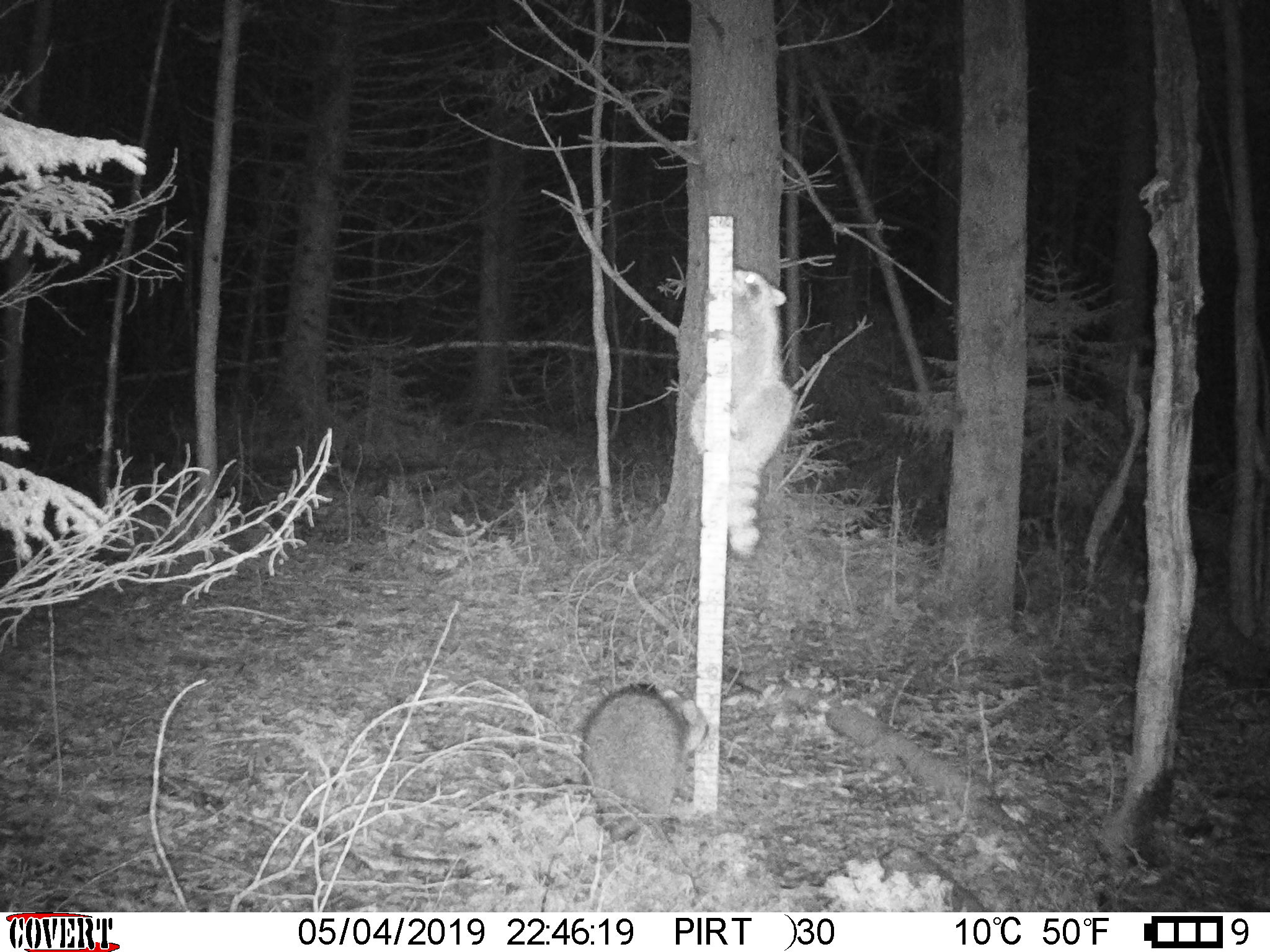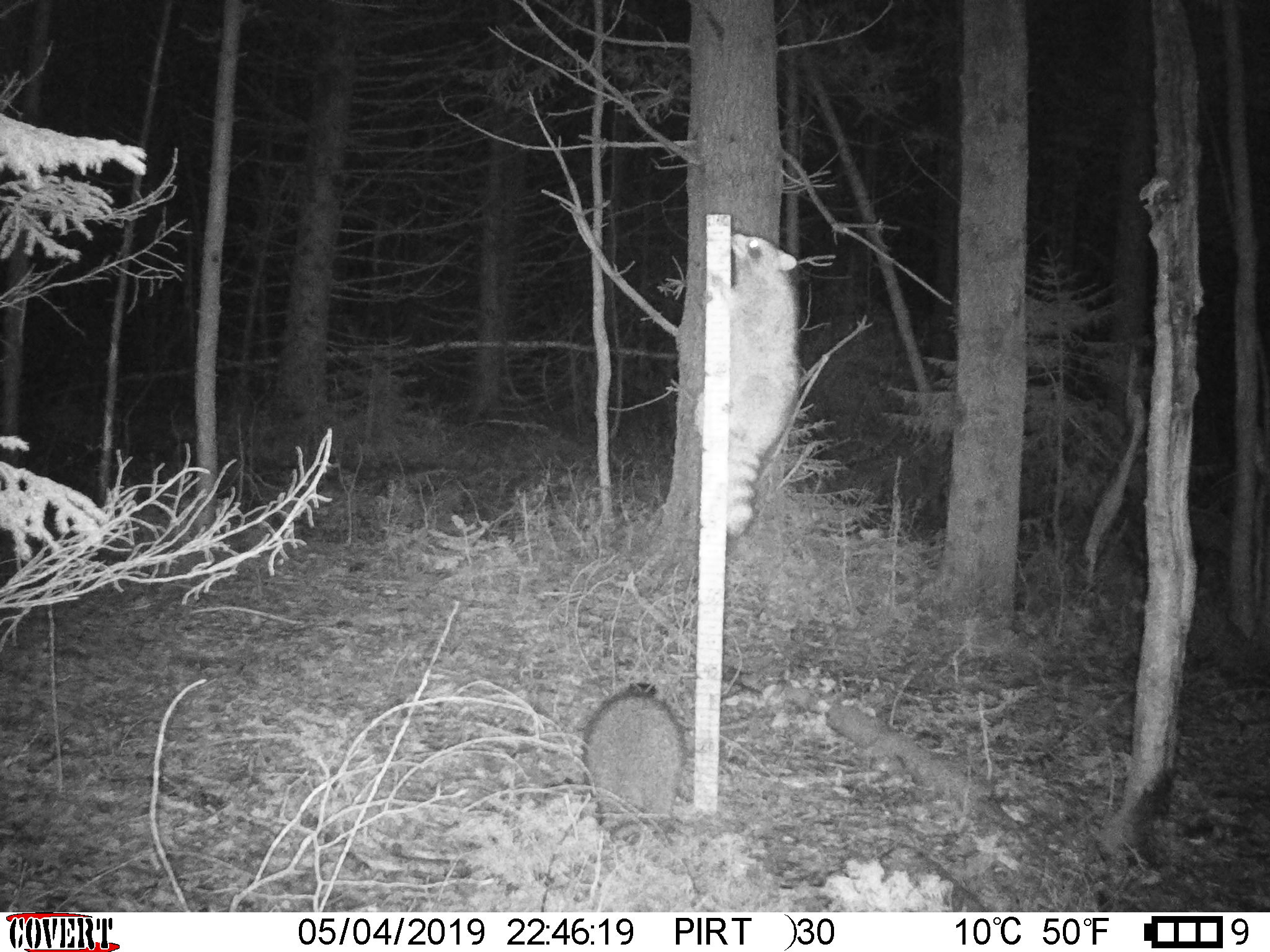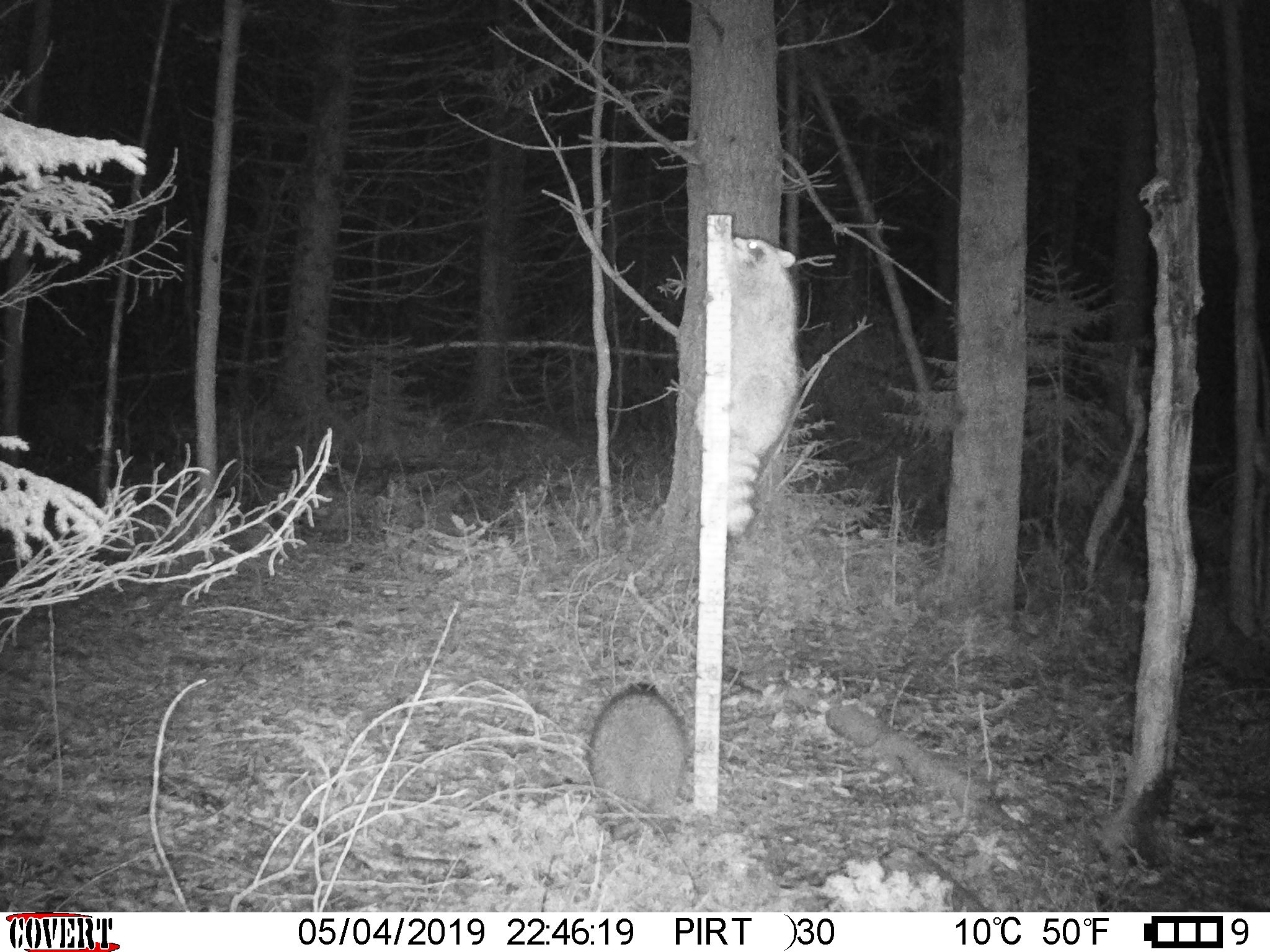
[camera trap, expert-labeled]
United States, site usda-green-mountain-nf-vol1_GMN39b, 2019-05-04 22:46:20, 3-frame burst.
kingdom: Animalia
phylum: Chordata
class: Mammalia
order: Carnivora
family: Procyonidae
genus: Procyon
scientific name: Procyon lotor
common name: raccoon